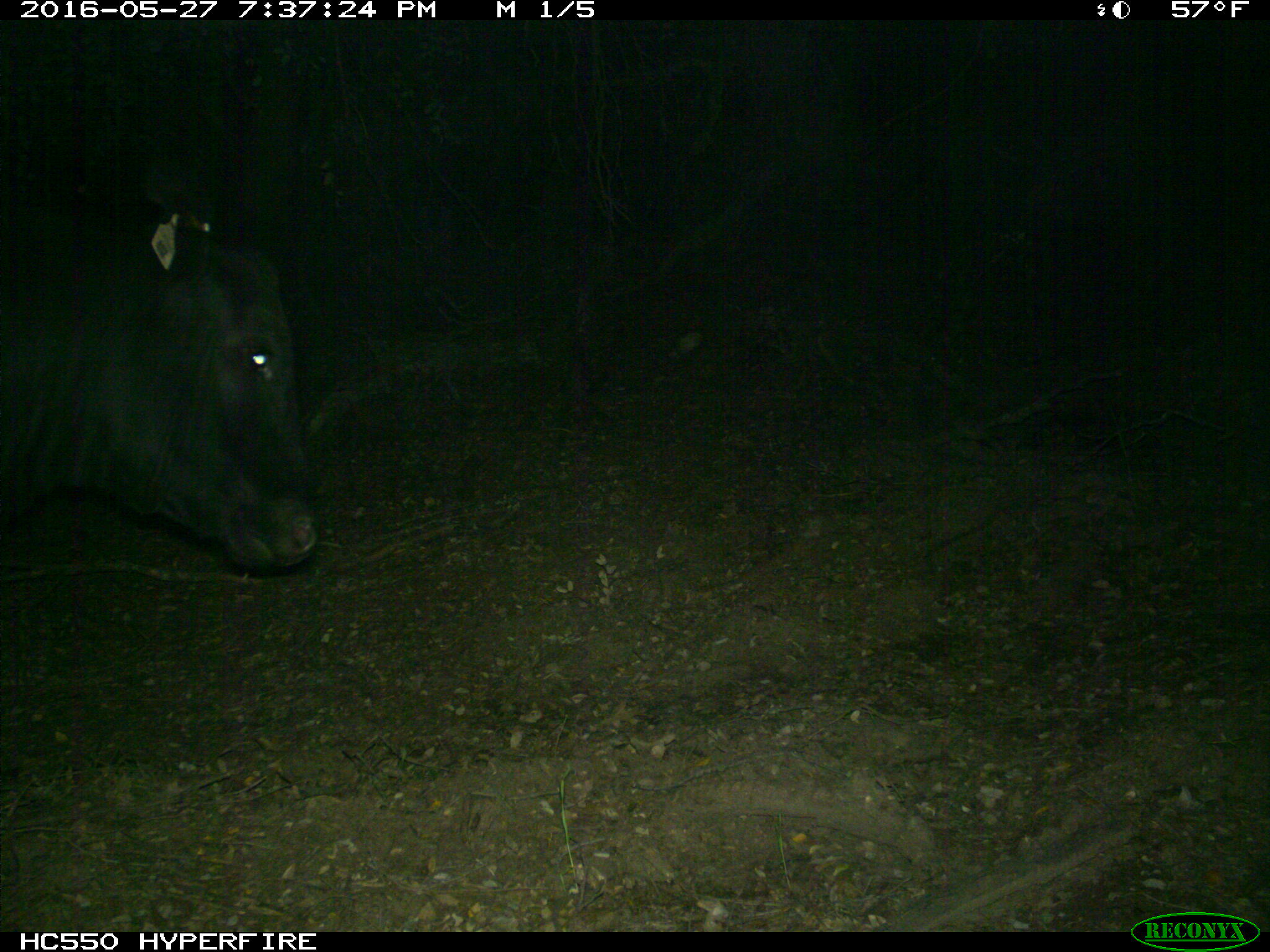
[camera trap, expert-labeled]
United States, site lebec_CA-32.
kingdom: Animalia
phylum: Chordata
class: Mammalia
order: Artiodactyla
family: Bovidae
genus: Bos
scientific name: Bos taurus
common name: domestic cow